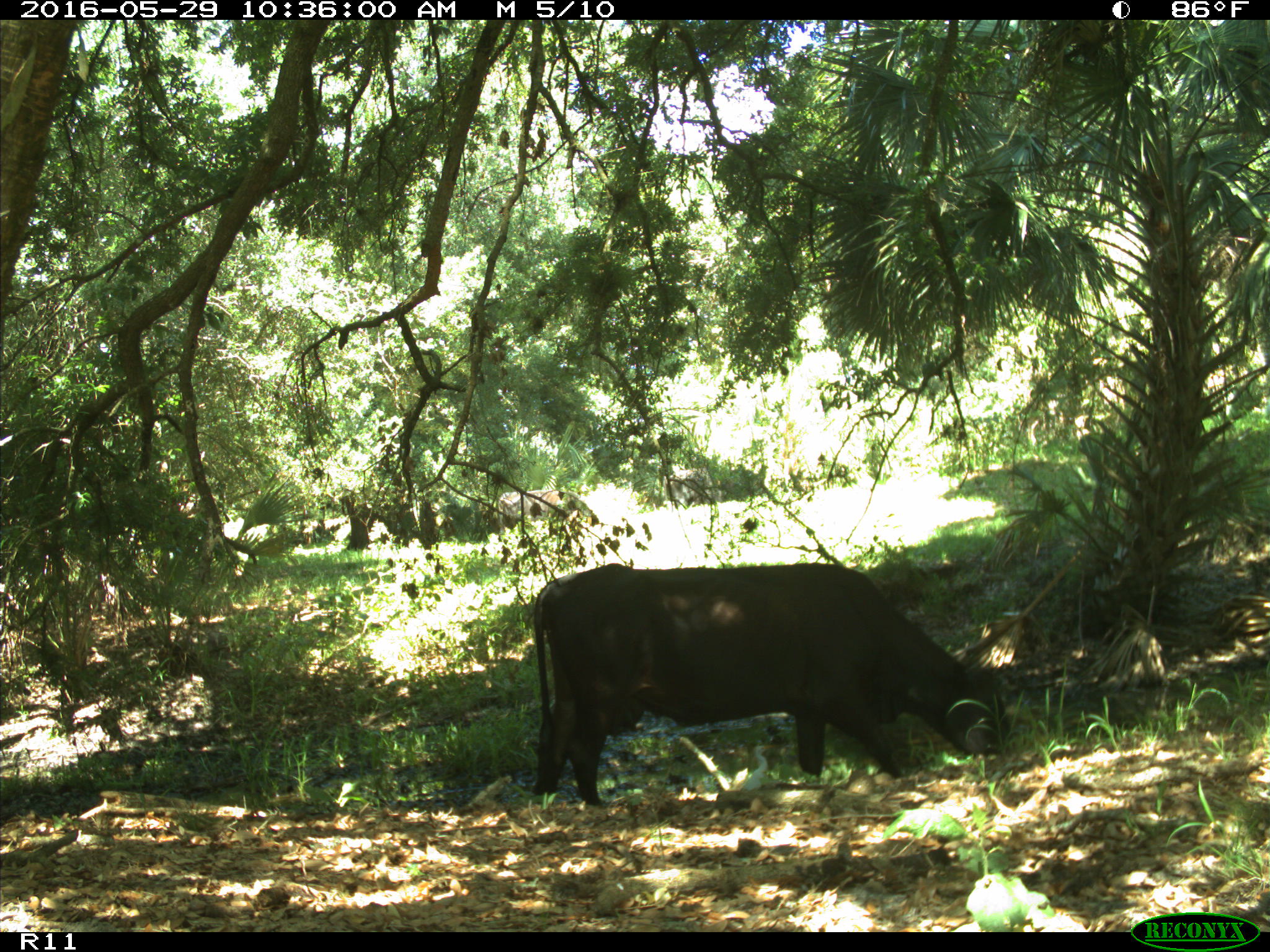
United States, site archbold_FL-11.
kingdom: Animalia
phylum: Chordata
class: Mammalia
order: Artiodactyla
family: Bovidae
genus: Bos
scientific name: Bos taurus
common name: domestic cow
Bos taurus (domestic cow).